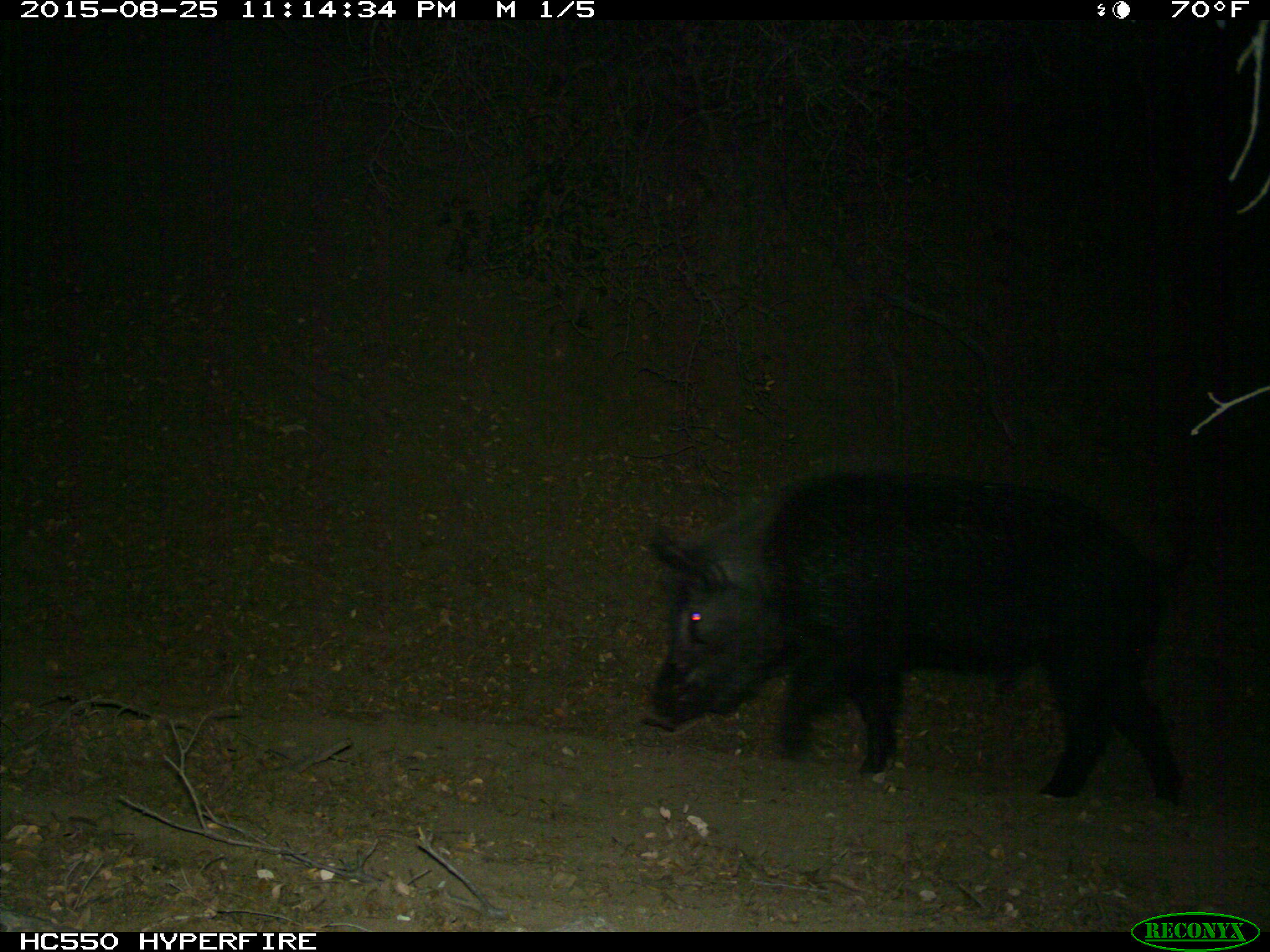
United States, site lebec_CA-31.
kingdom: Animalia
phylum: Chordata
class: Mammalia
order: Artiodactyla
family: Suidae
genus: Sus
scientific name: Sus scrofa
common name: wild boar